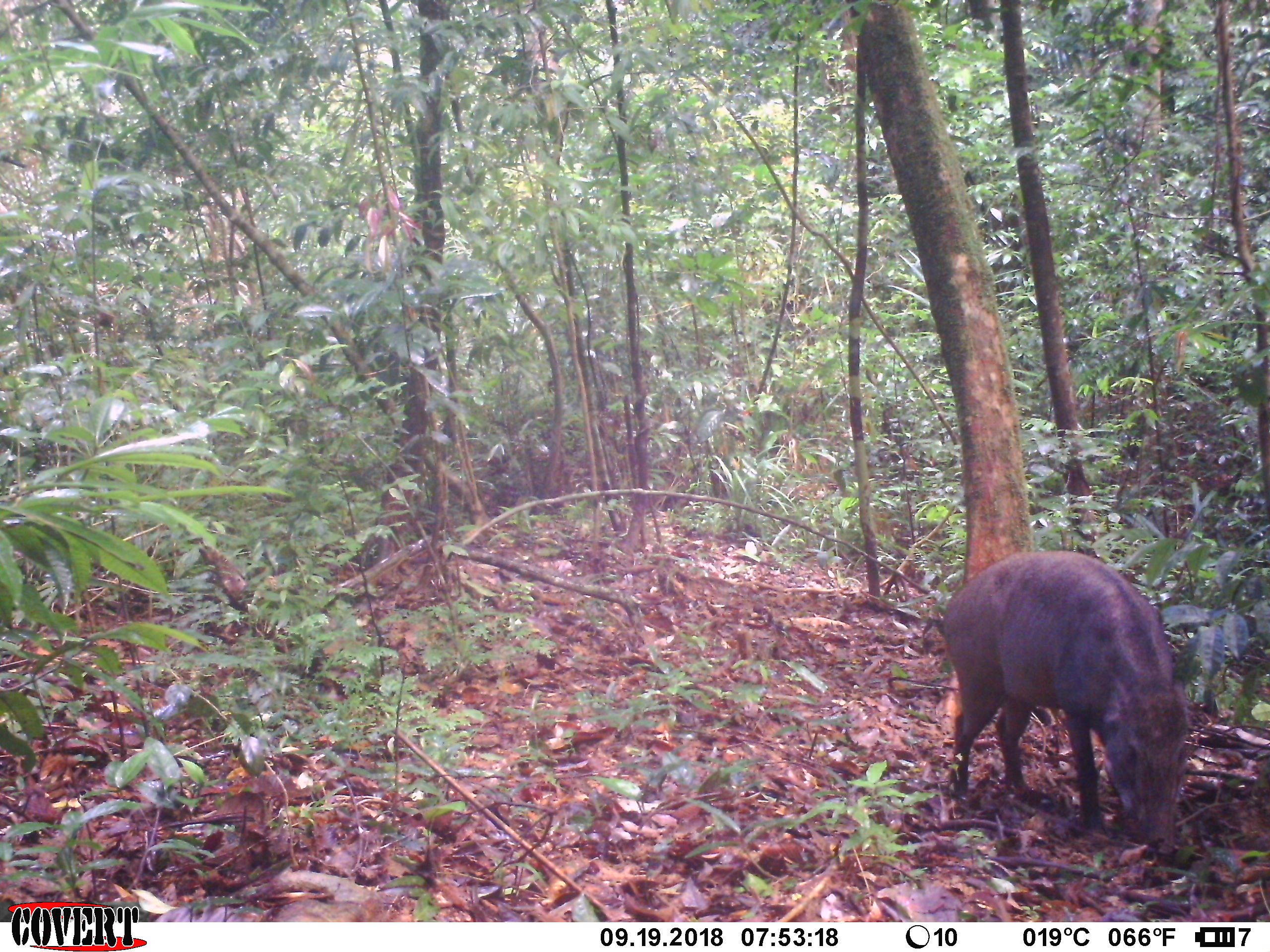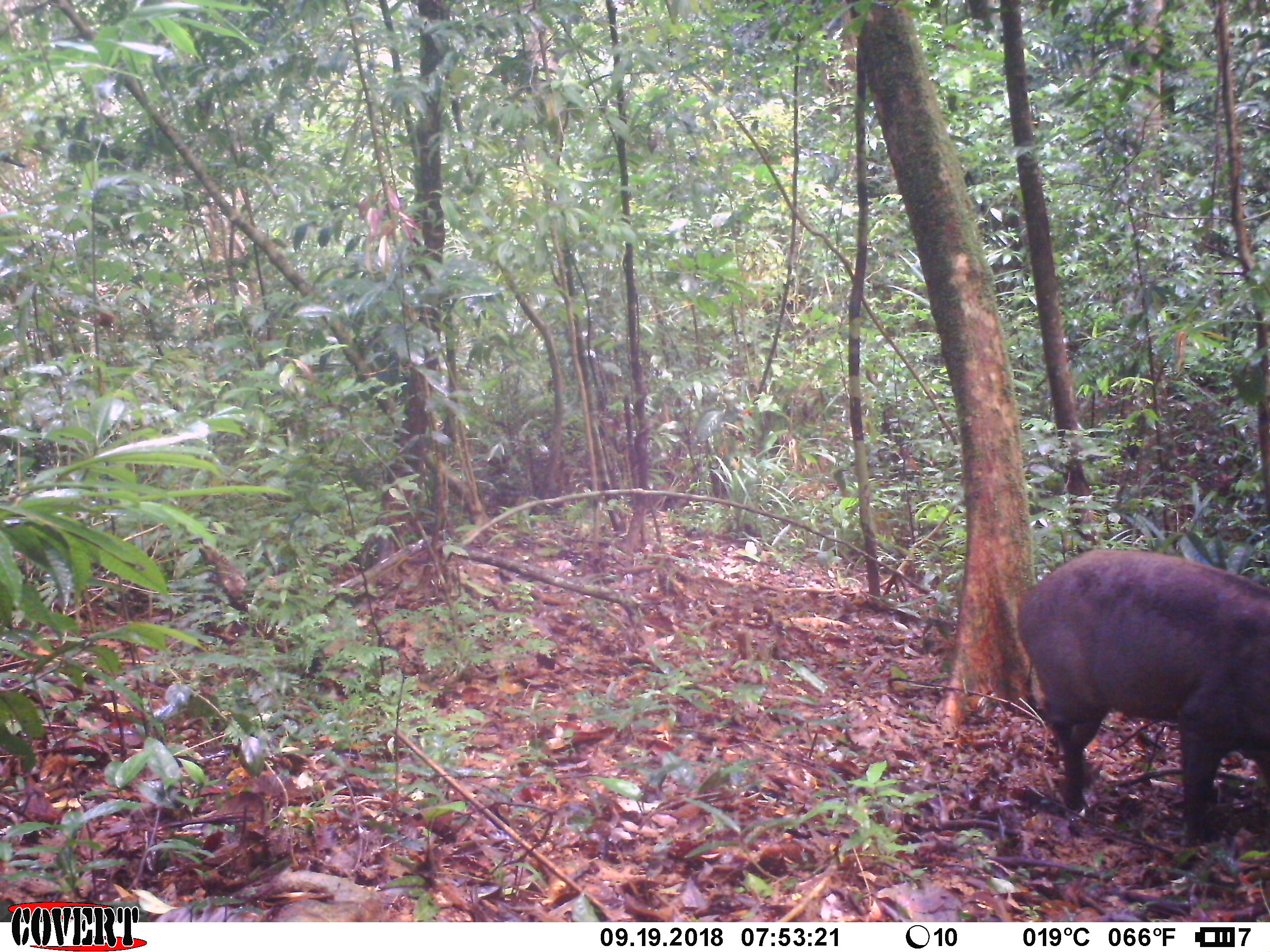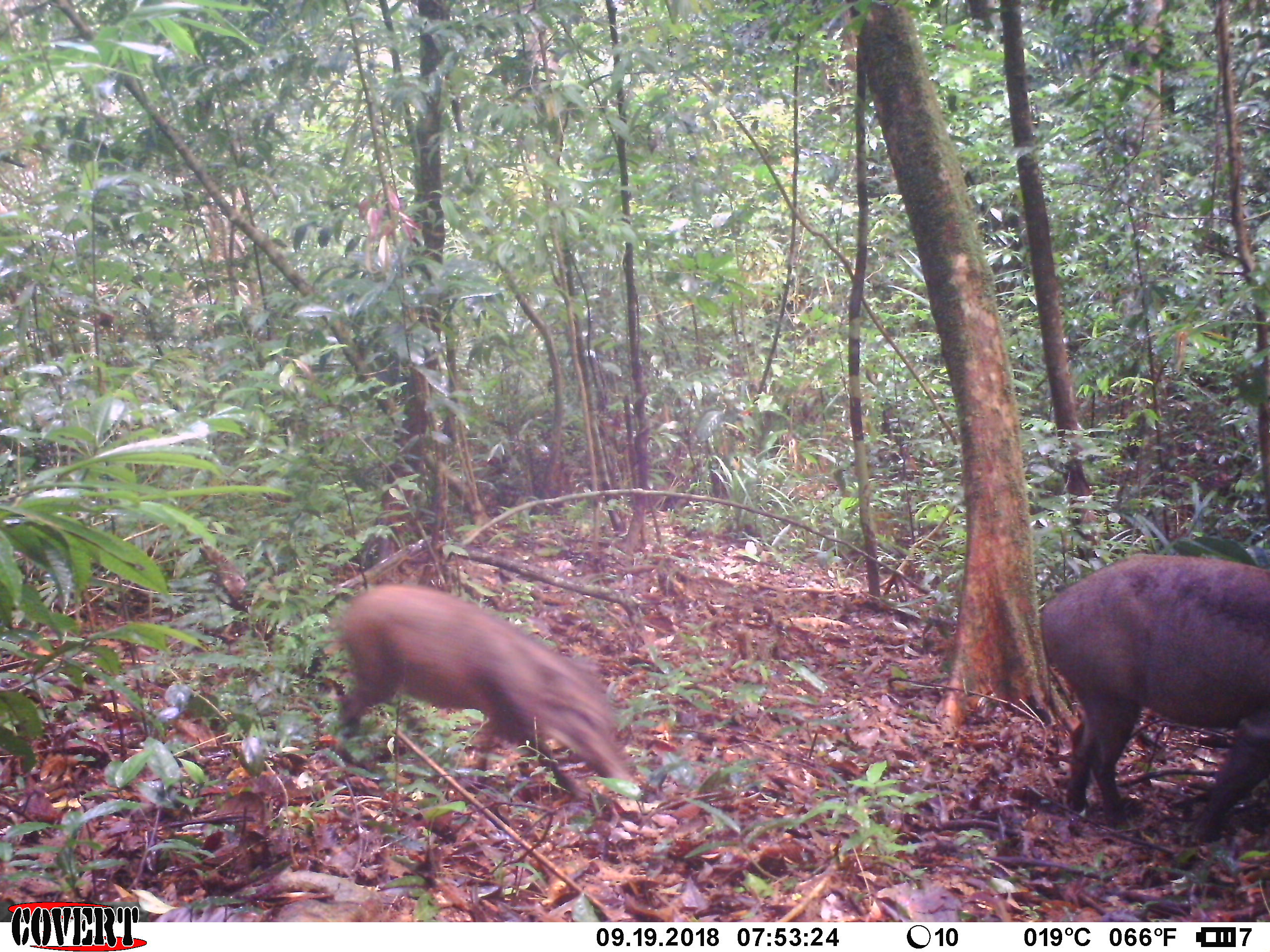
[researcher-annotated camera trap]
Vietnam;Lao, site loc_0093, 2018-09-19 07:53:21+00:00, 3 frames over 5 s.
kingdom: Animalia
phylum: Chordata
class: Mammalia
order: Artiodactyla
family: Suidae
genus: Sus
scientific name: Sus scrofa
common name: eurasian wild pig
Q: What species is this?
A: Eurasian wild pig (Sus scrofa).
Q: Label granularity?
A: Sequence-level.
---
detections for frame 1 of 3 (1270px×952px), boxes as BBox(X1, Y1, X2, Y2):
eurasian wild pig: BBox(937, 547, 1194, 856)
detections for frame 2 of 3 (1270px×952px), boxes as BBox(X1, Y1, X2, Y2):
eurasian wild pig: BBox(1015, 546, 1270, 846)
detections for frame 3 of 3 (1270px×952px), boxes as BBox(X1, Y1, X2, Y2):
eurasian wild pig: BBox(329, 583, 642, 805); BBox(1040, 552, 1270, 847)